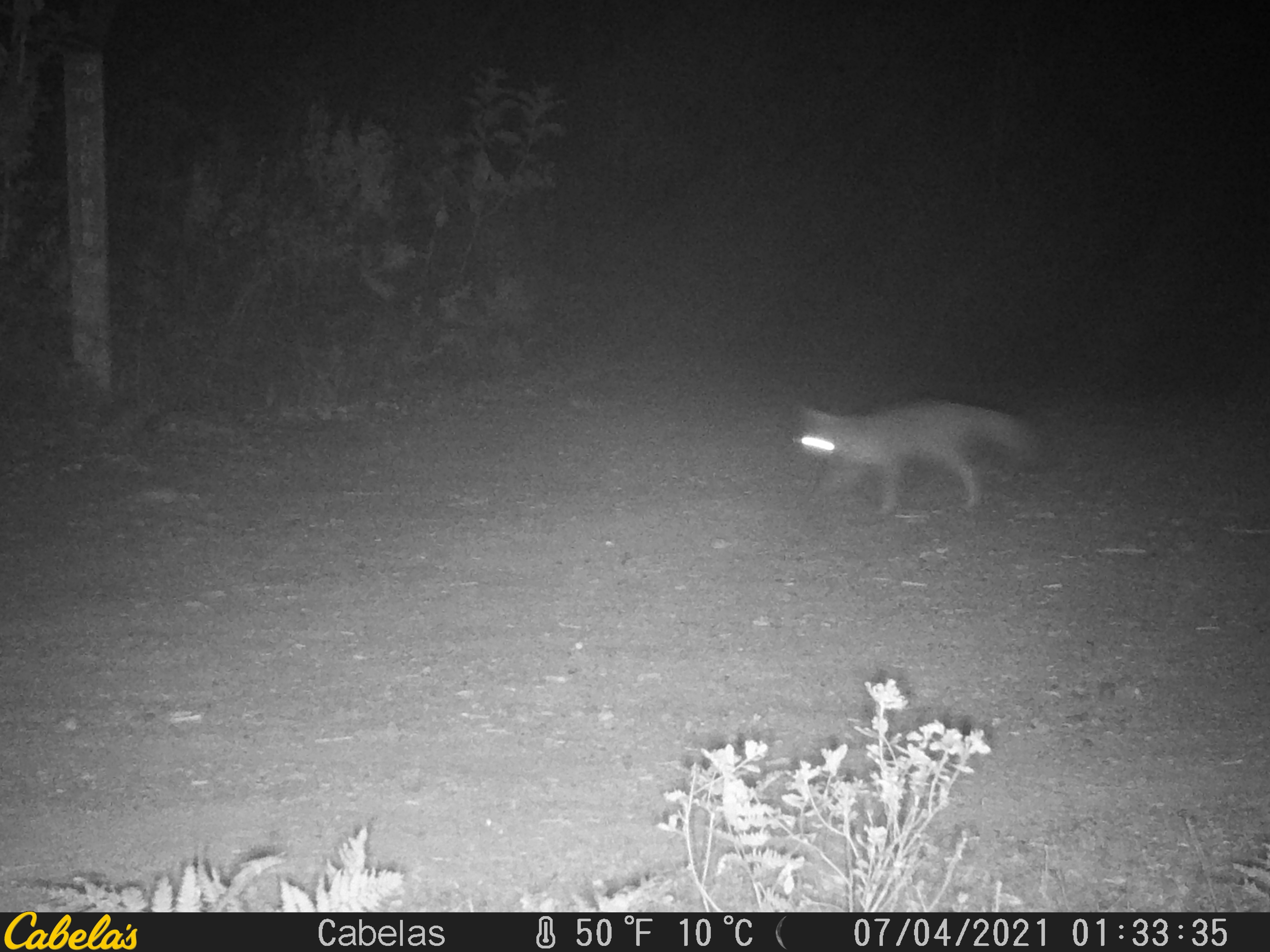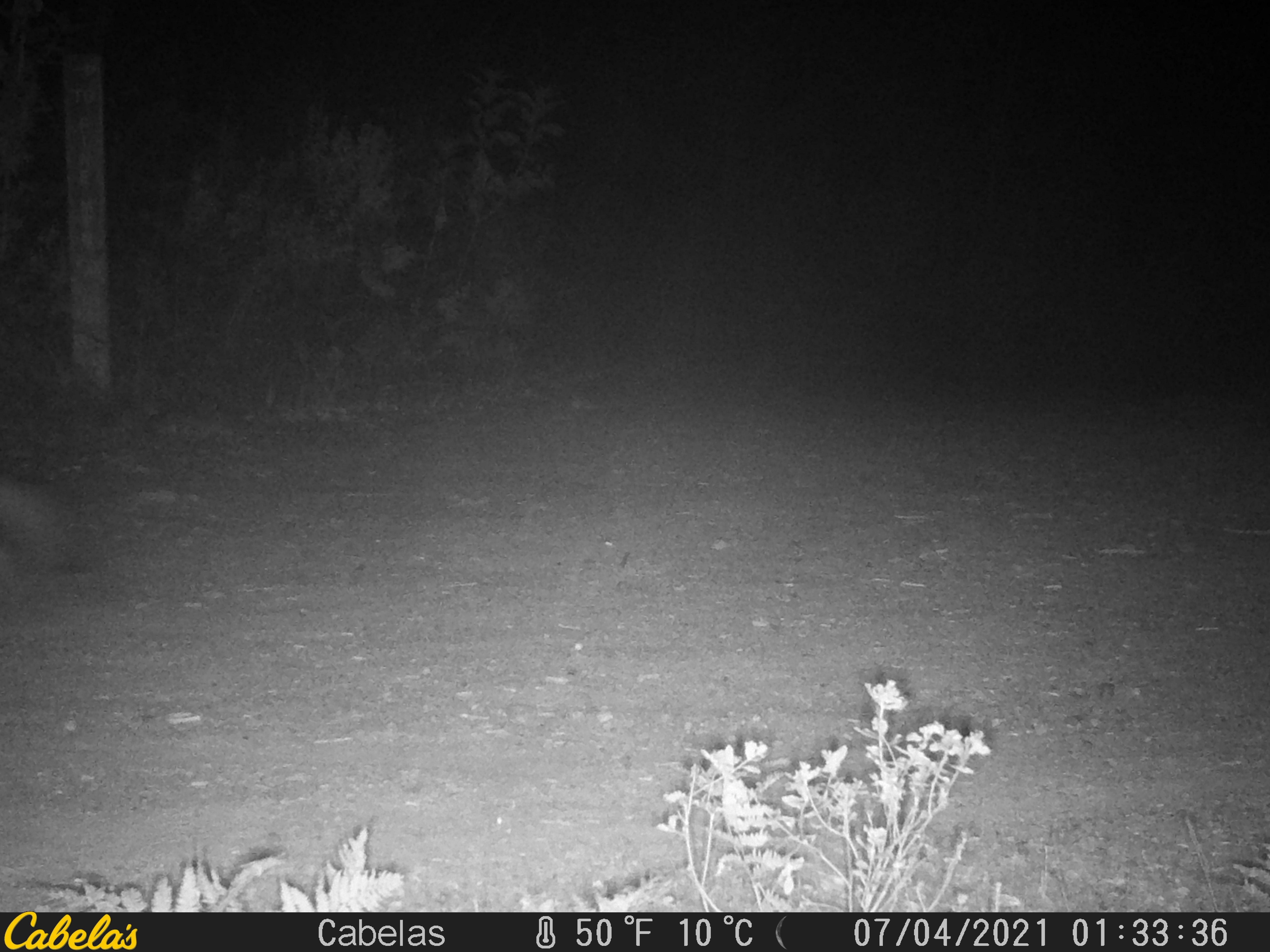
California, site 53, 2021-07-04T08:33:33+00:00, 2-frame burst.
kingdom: Animalia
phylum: Chordata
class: Mammalia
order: Carnivora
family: Canidae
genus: Urocyon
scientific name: Urocyon cinereoargenteus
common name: gray fox